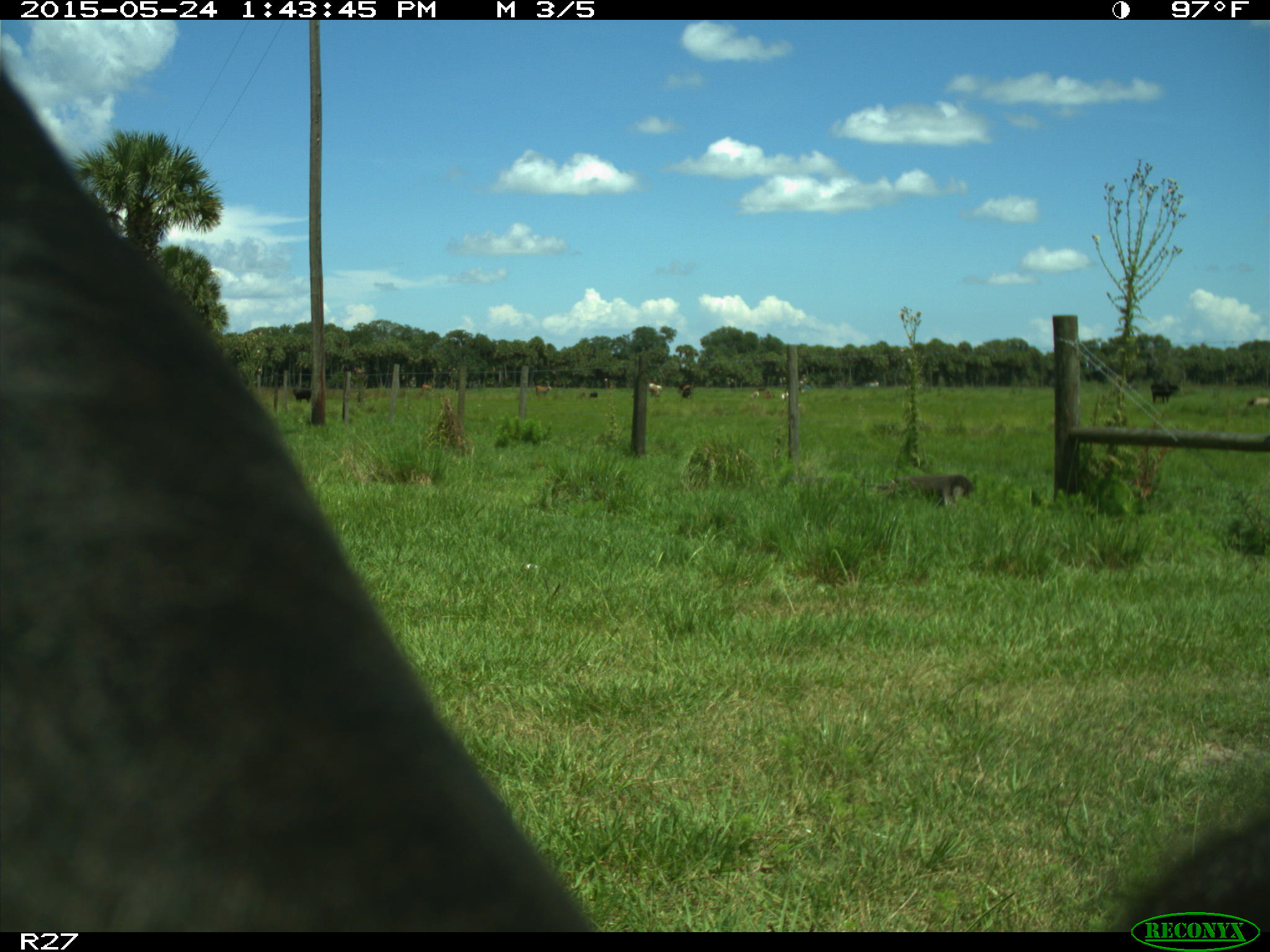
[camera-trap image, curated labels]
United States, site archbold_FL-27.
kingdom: Animalia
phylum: Chordata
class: Mammalia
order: Artiodactyla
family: Bovidae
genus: Bos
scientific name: Bos taurus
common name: domestic cow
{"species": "Bos taurus (domestic cow)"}